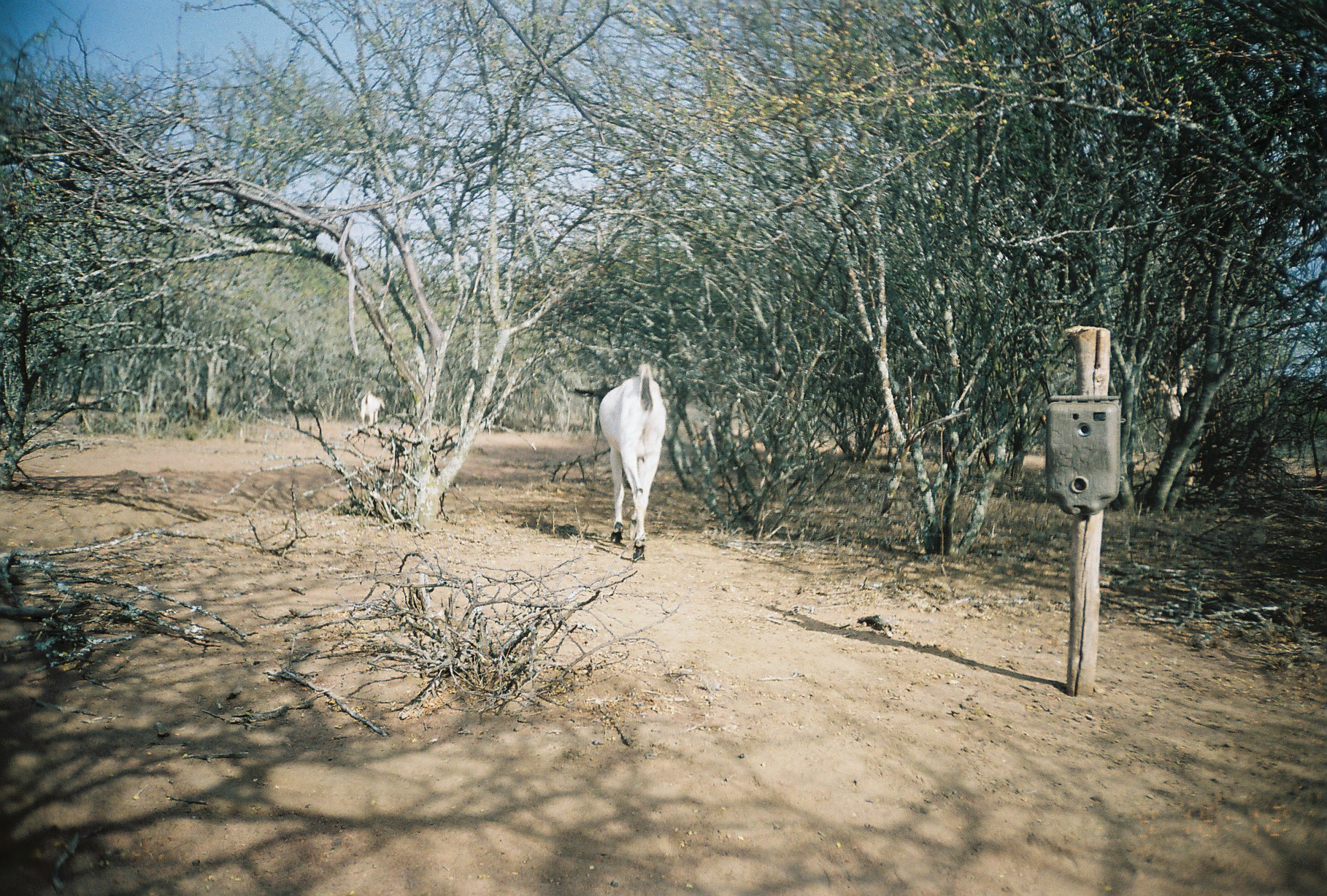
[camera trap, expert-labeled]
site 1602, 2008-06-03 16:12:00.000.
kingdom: Animalia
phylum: Chordata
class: Mammalia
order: Artiodactyla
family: Bovidae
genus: Capra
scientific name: Capra aegagrus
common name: wild goat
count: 2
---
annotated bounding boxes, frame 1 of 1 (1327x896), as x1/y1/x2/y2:
capra aegagrus: 598/361/666/557; 360/391/385/427